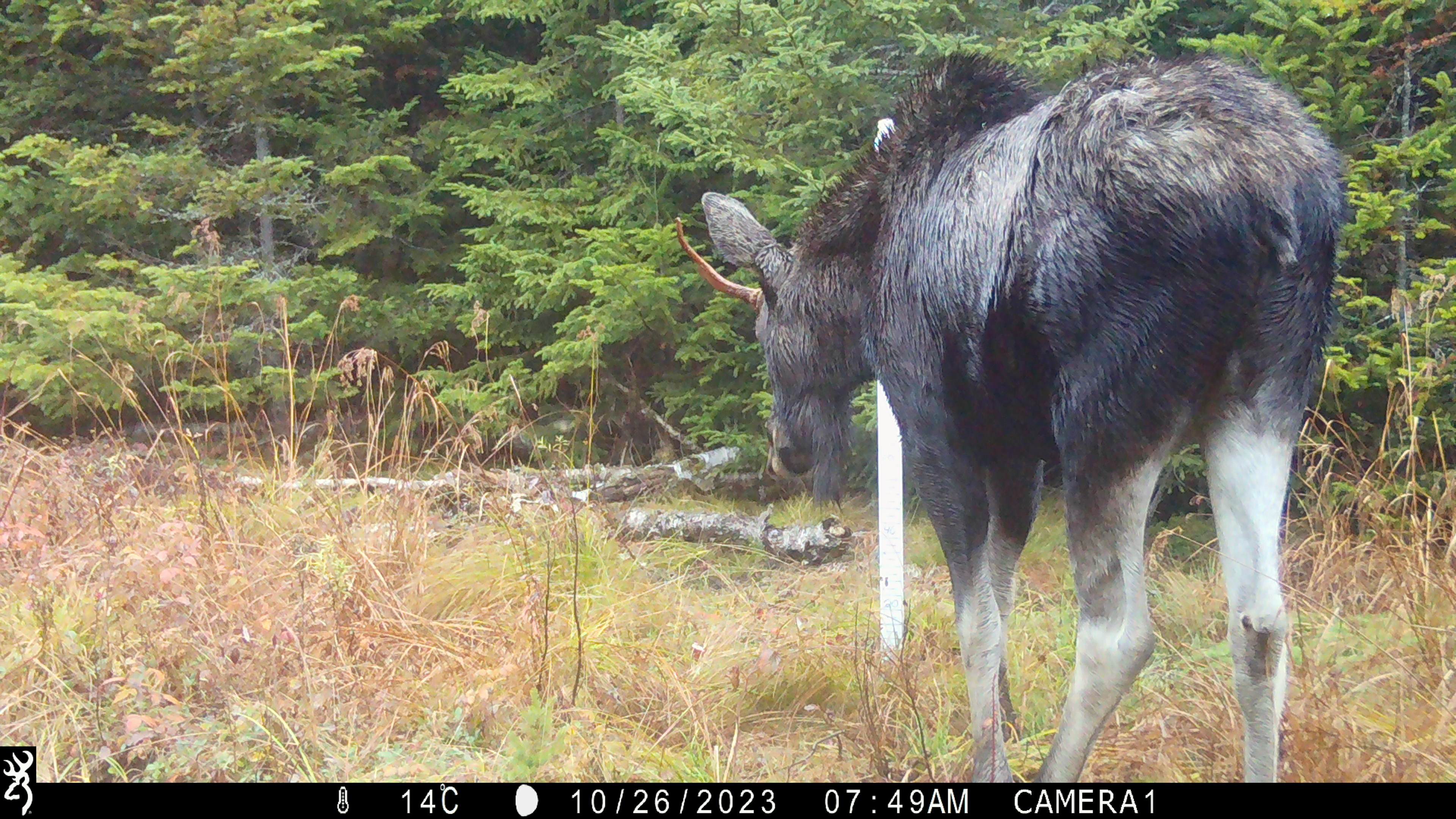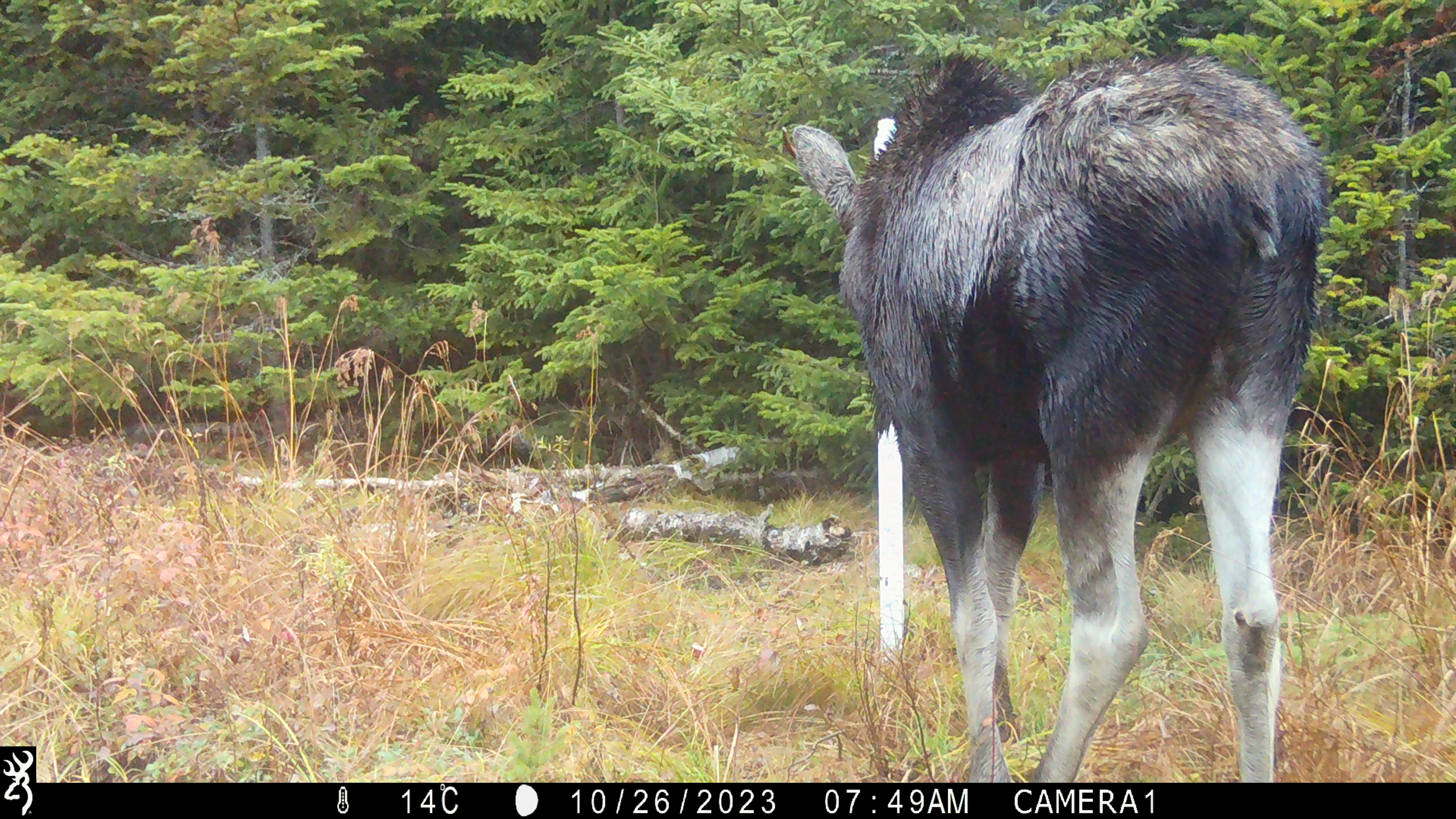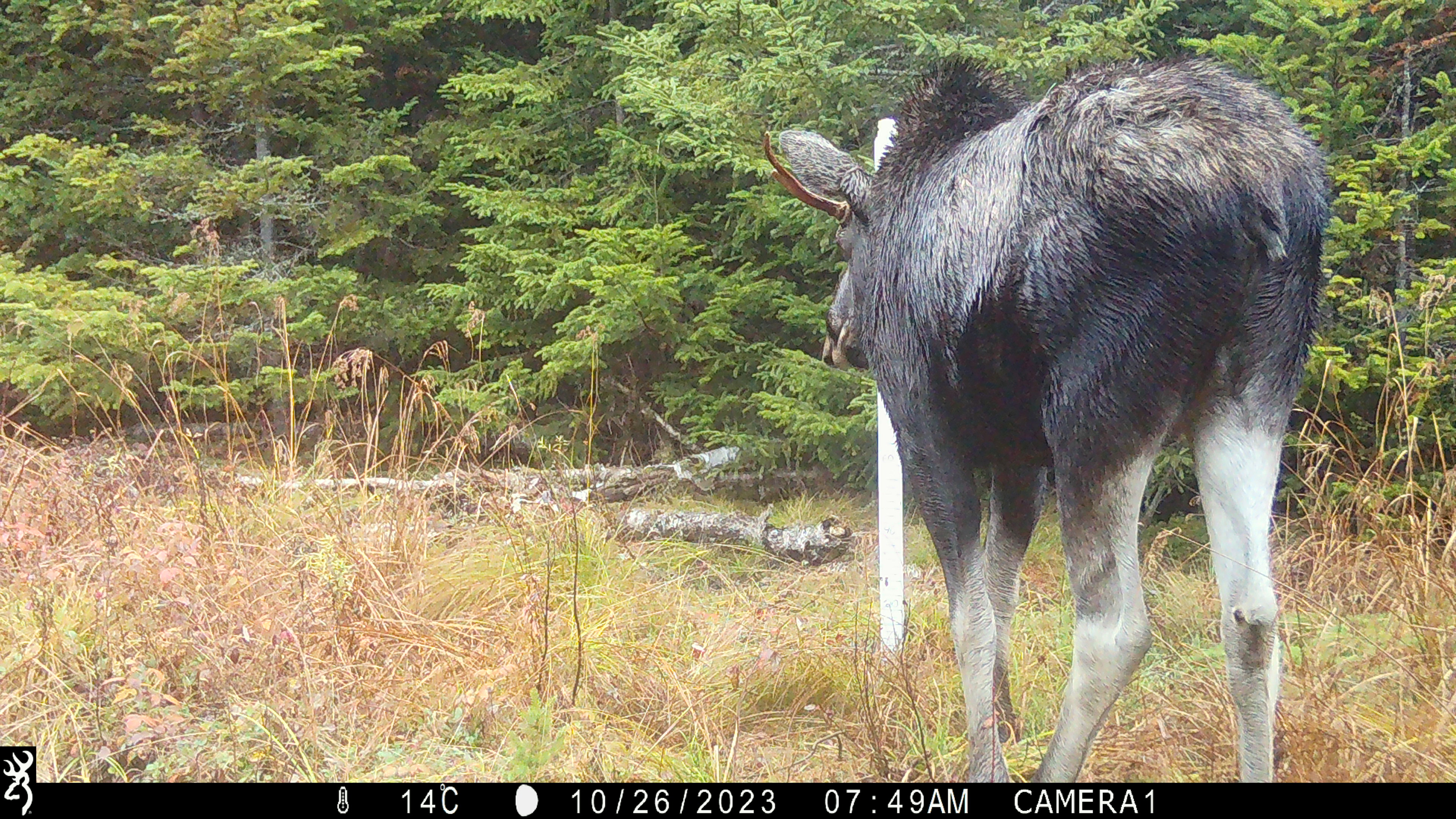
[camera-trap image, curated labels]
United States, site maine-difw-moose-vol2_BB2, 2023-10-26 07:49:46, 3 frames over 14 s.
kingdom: Animalia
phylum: Chordata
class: Mammalia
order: Artiodactyla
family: Cervidae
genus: Alces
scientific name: Alces alces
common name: moose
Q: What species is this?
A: Moose (Alces alces).